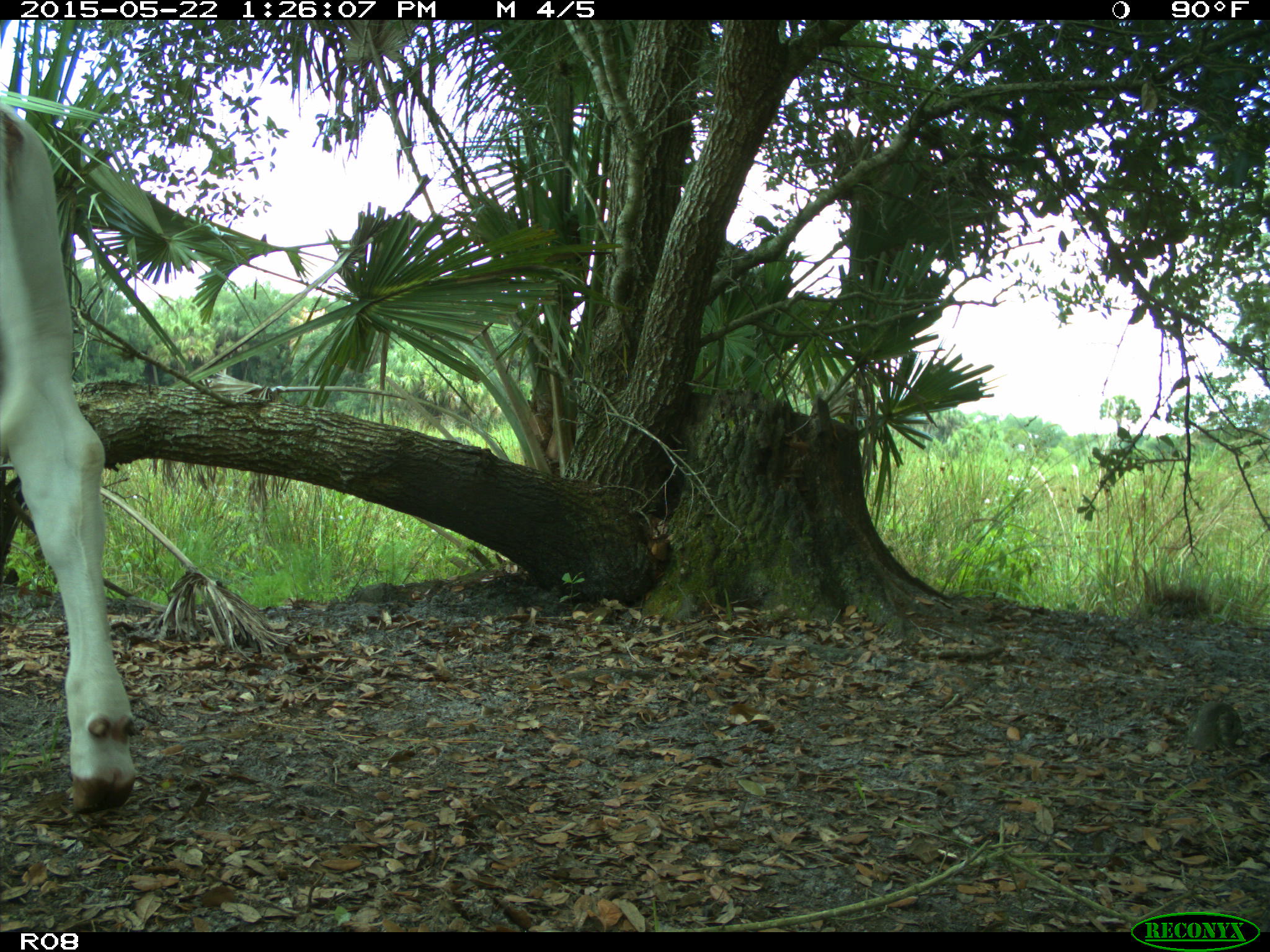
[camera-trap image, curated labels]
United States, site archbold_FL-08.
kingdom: Animalia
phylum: Chordata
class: Mammalia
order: Artiodactyla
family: Bovidae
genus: Bos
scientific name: Bos taurus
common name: domestic cow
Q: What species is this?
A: Bos taurus (domestic cow).